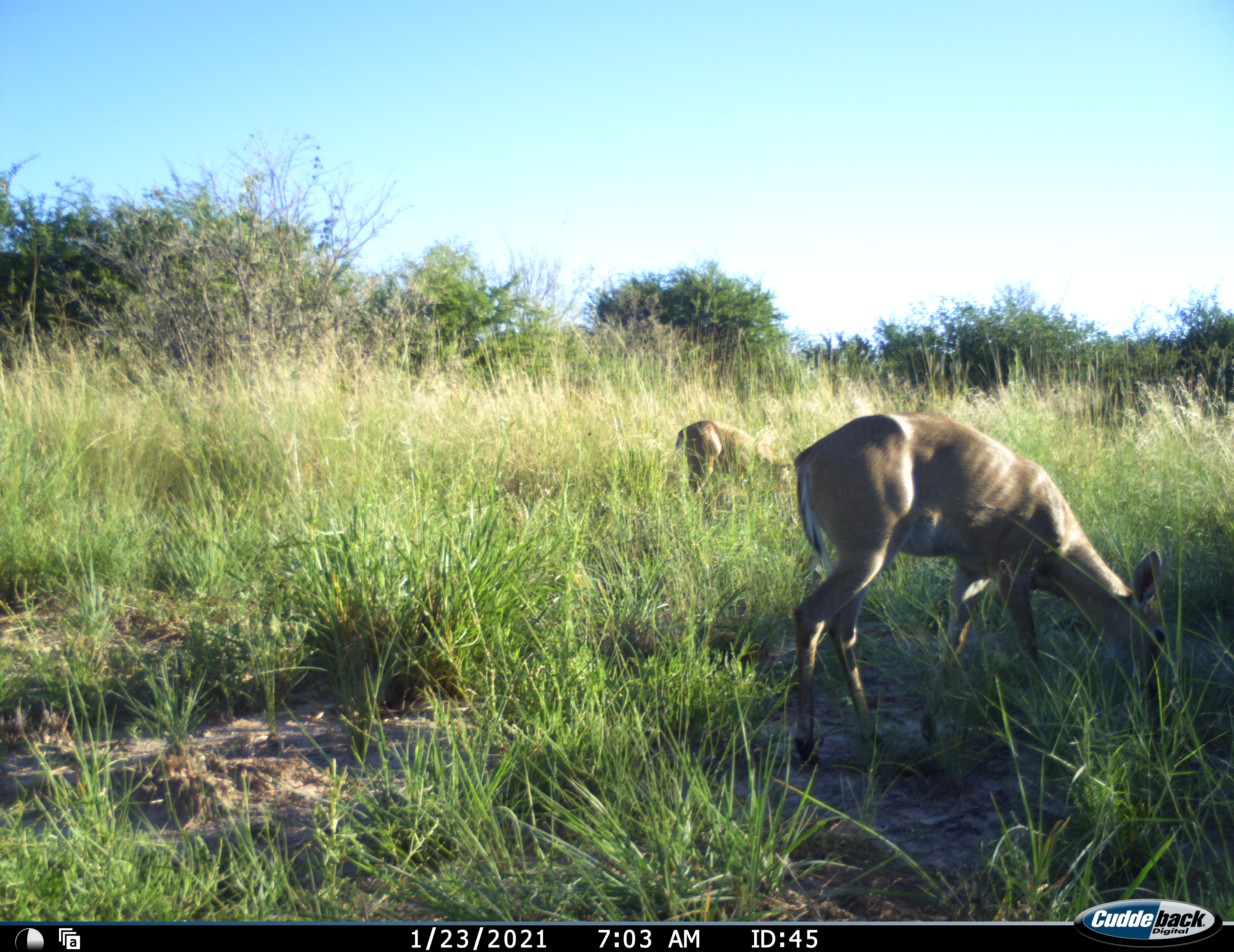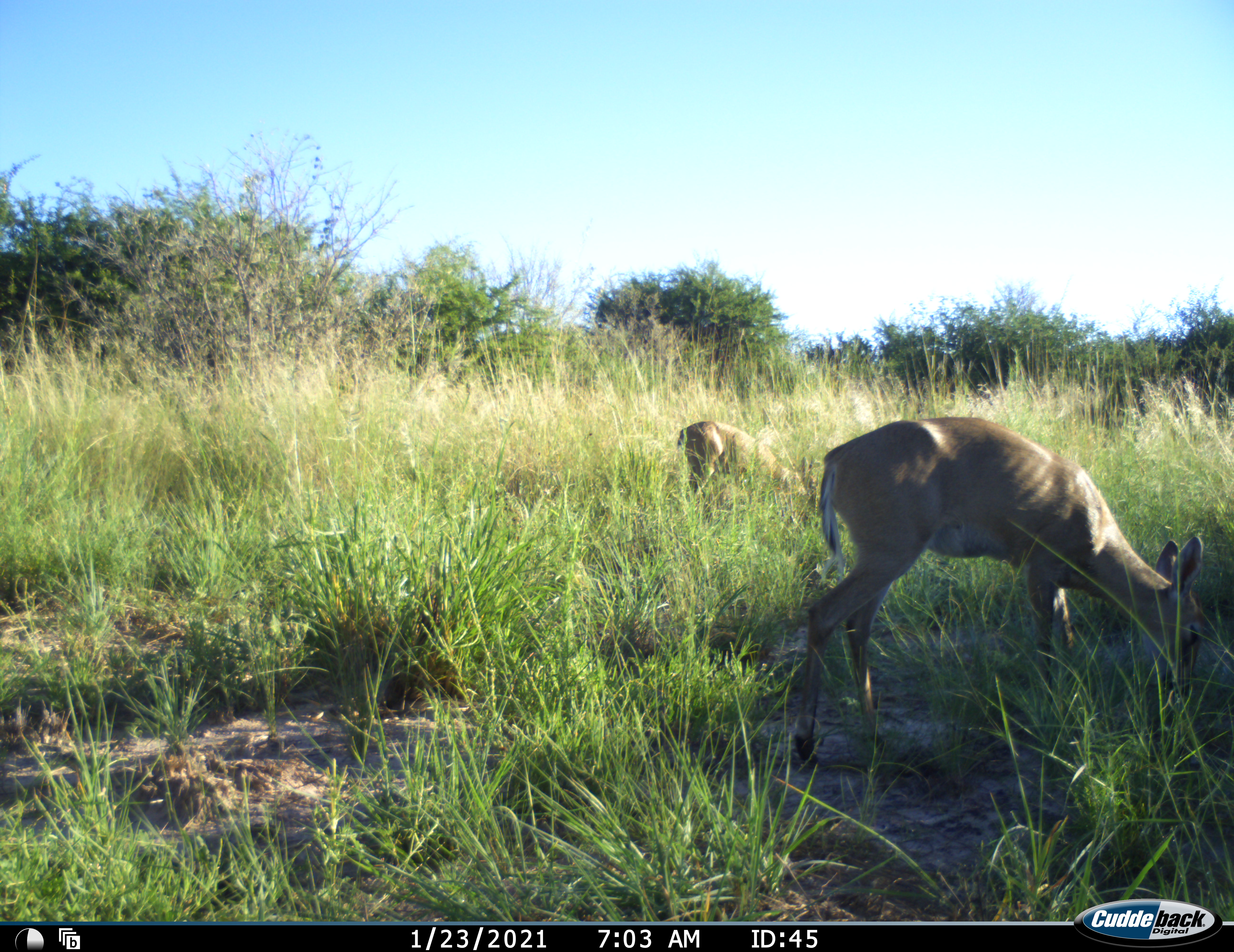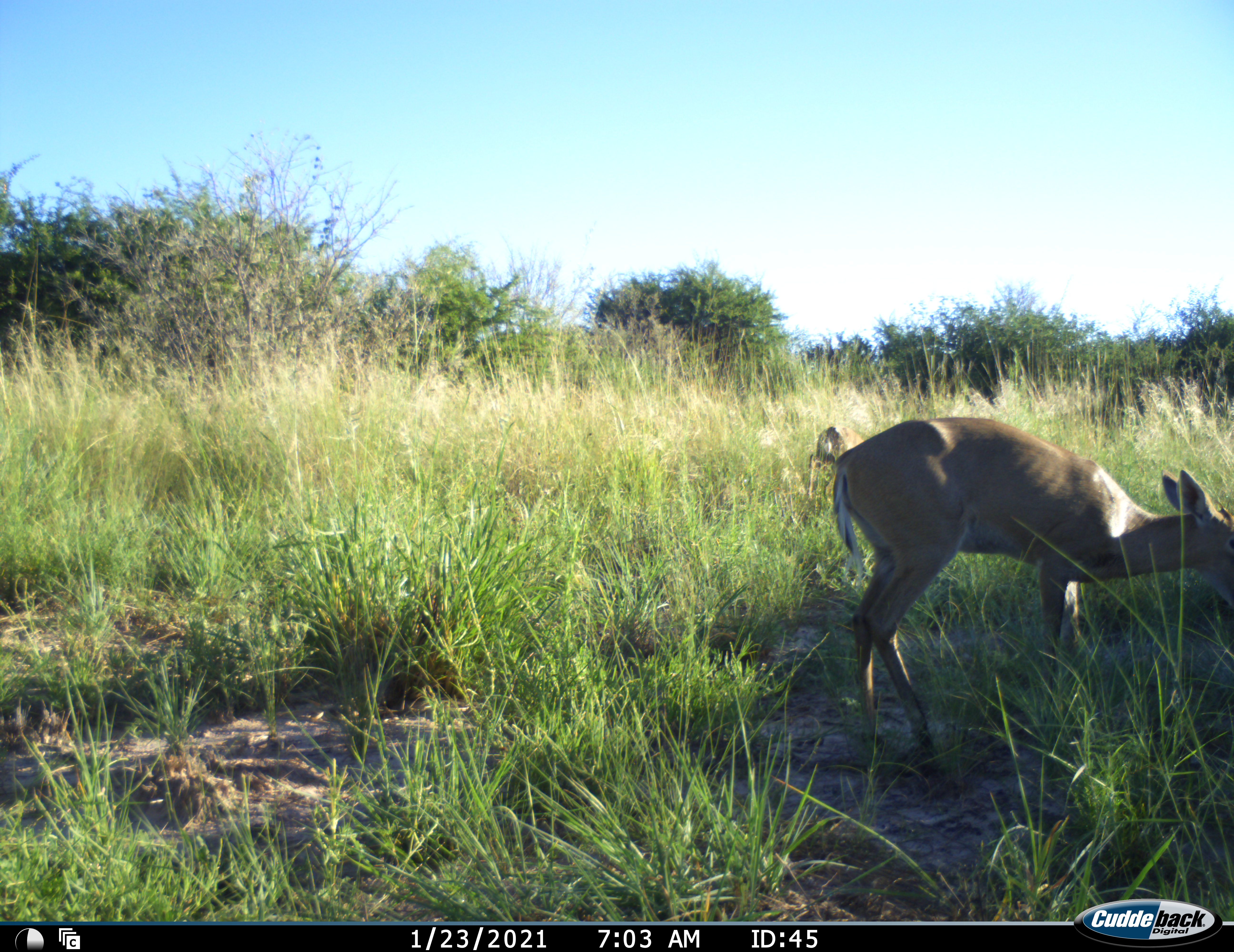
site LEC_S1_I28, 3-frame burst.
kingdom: Animalia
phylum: Chordata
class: Mammalia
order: Artiodactyla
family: Bovidae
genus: Sylvicapra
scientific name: Sylvicapra grimmia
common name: common duiker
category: duikercommongrey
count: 2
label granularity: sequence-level